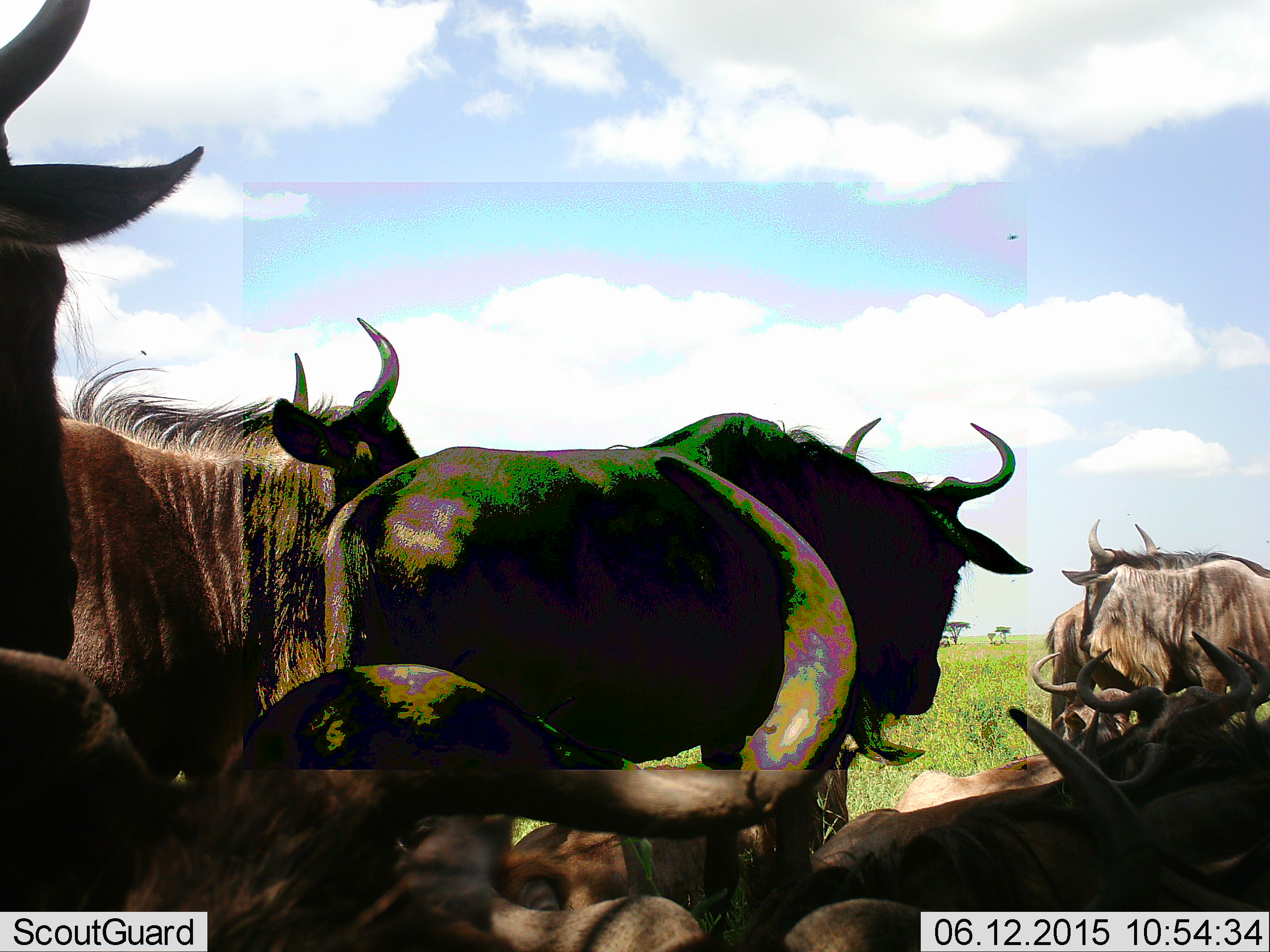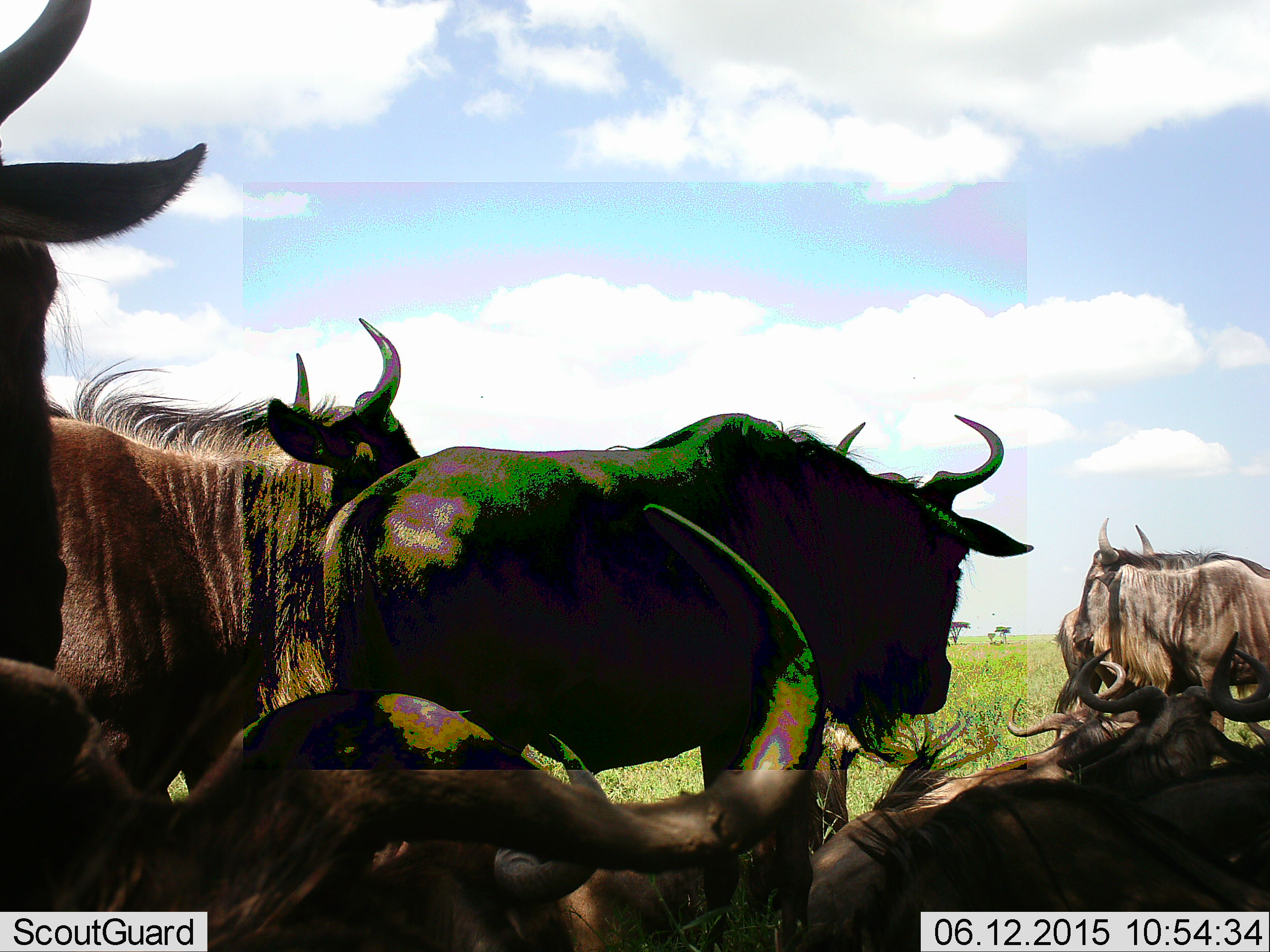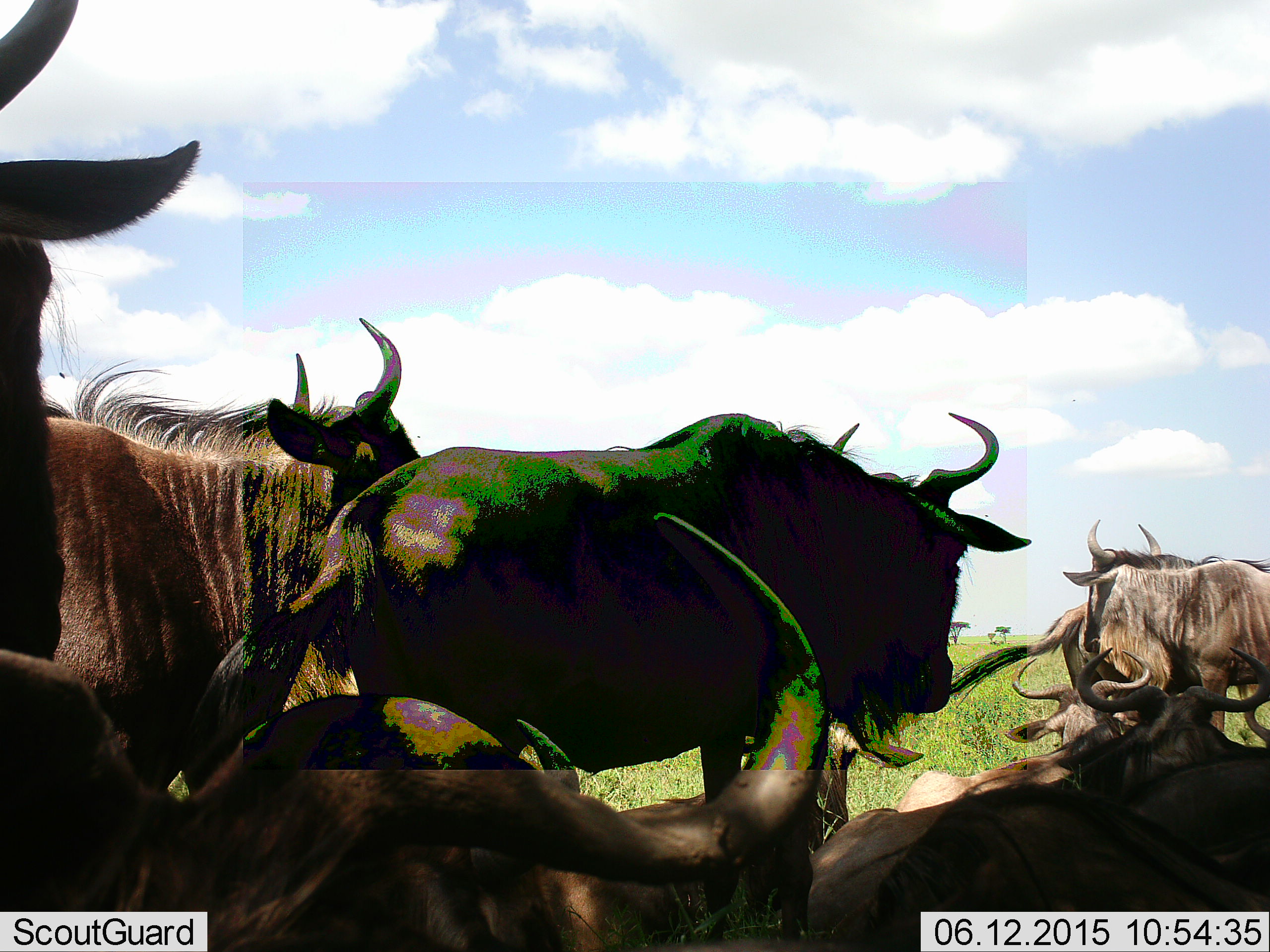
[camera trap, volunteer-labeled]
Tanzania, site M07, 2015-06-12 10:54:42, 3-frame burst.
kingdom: Animalia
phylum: Chordata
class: Mammalia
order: Artiodactyla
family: Bovidae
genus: Connochaetes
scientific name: Connochaetes taurinus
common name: blue wildebeest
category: wildebeest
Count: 9.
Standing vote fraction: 64%.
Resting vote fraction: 82%.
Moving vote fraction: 9%.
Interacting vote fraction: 36%.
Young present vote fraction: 0%.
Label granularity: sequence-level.